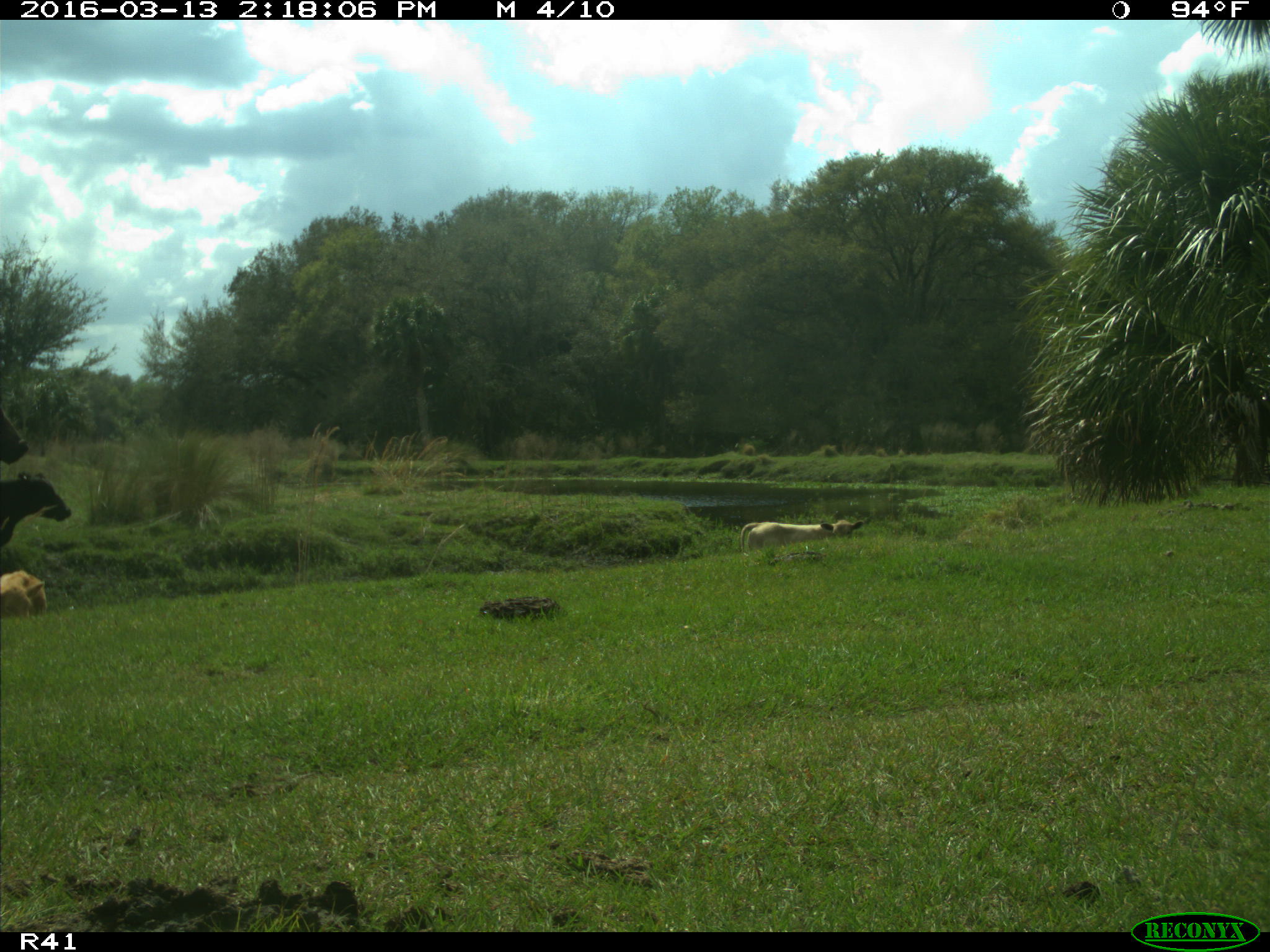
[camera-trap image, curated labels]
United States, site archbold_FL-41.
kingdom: Animalia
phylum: Chordata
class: Mammalia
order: Artiodactyla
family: Bovidae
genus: Bos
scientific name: Bos taurus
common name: domestic cow